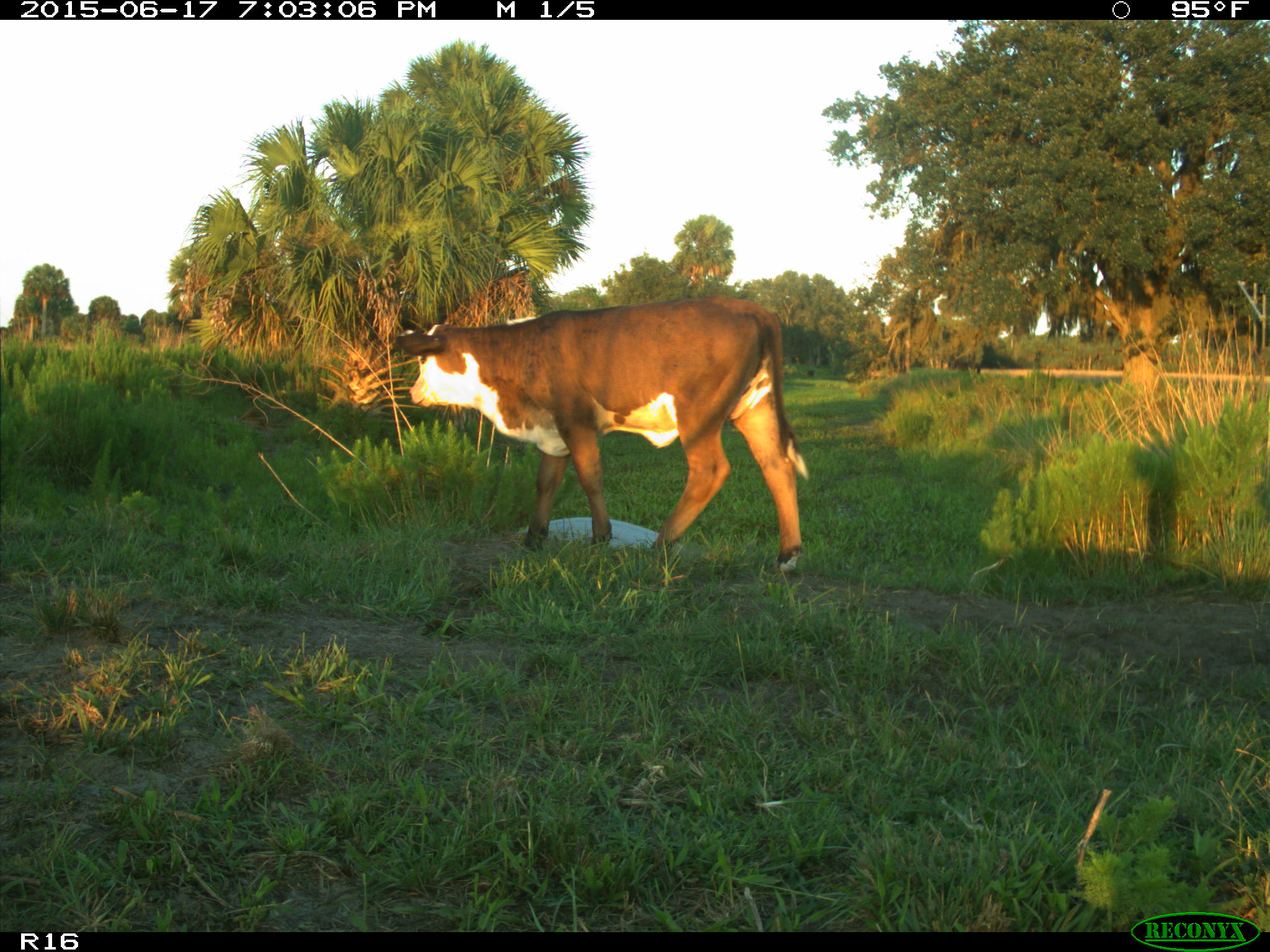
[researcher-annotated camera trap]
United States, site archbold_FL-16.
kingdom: Animalia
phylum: Chordata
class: Mammalia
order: Artiodactyla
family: Bovidae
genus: Bos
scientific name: Bos taurus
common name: domestic cow